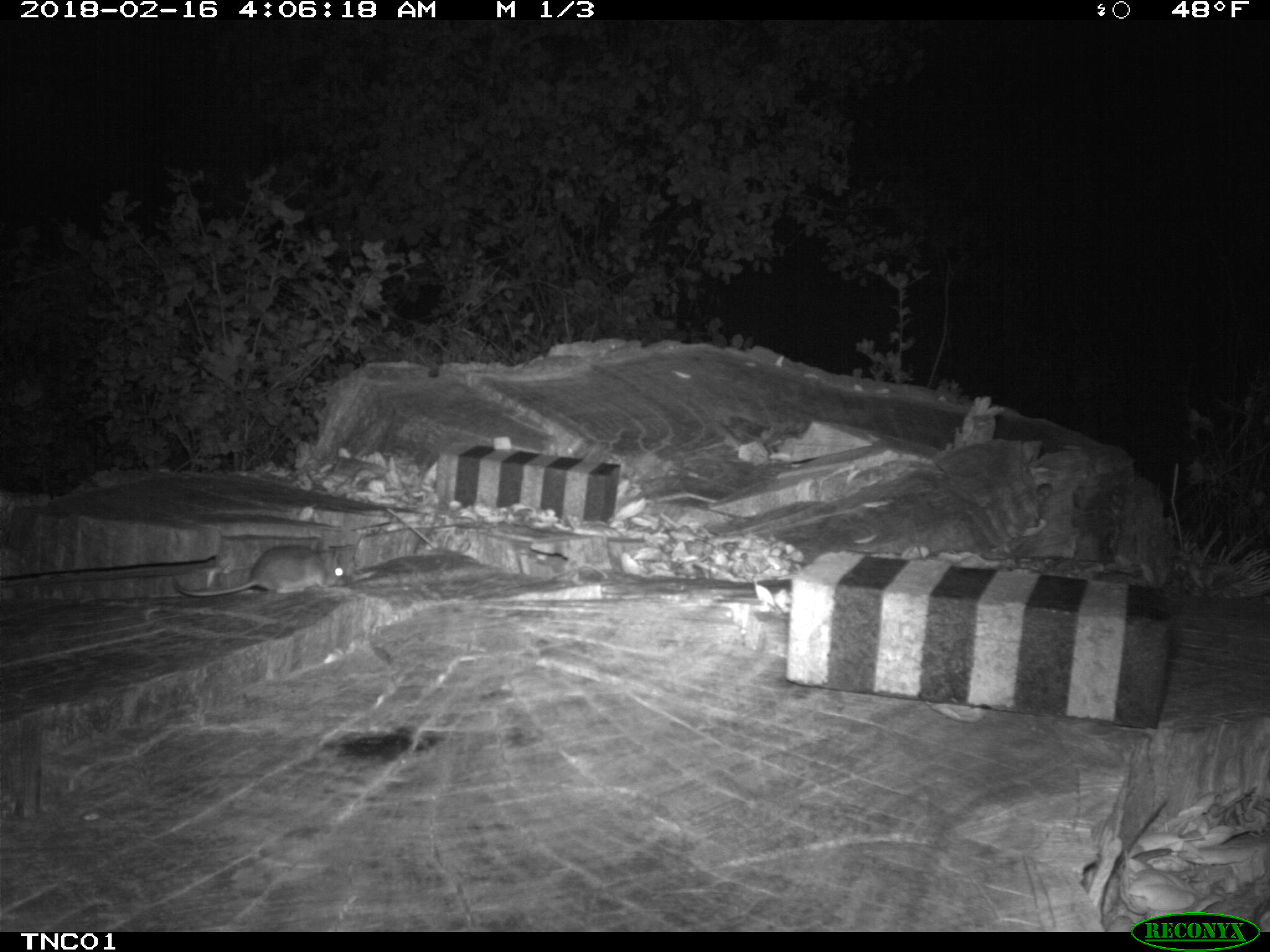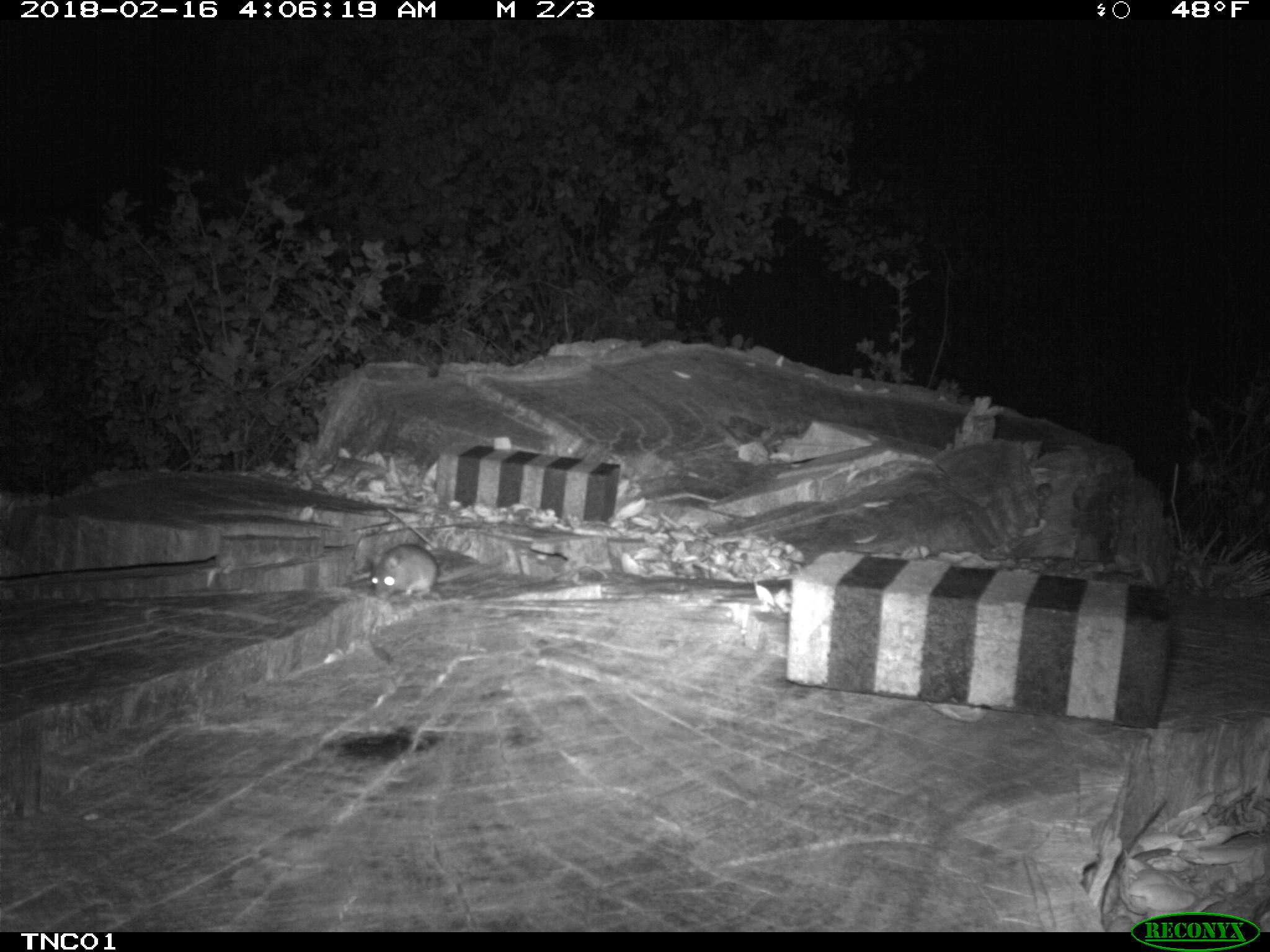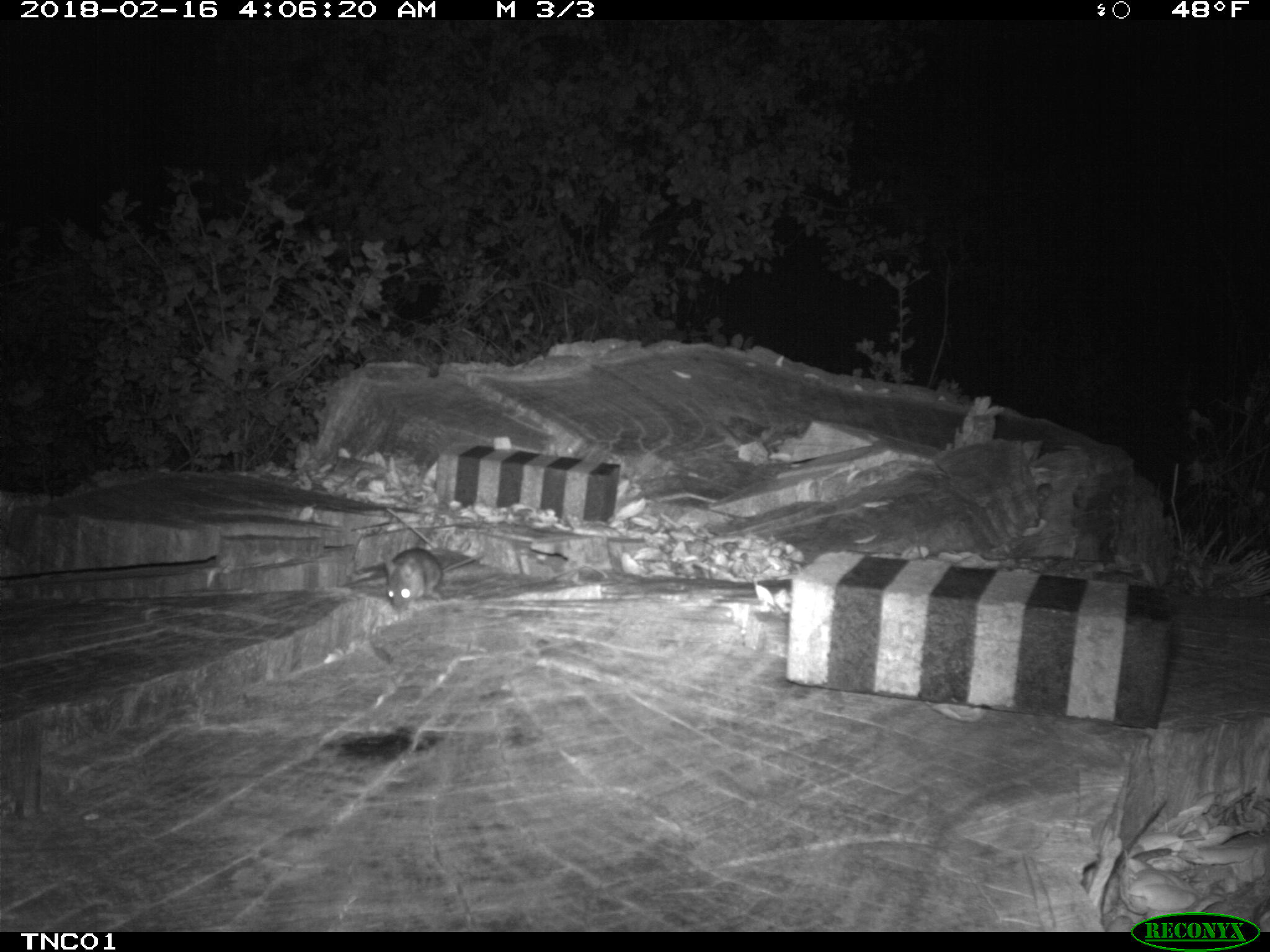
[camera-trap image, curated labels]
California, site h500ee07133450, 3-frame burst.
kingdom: Animalia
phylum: Chordata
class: Mammalia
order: Rodentia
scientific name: Rodentia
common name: rodent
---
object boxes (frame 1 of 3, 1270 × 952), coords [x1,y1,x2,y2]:
rodent: [172,545,346,596]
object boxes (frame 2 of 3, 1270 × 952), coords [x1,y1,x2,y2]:
rodent: [370,544,438,600]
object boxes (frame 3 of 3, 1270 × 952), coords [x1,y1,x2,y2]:
rodent: [383,548,484,609]